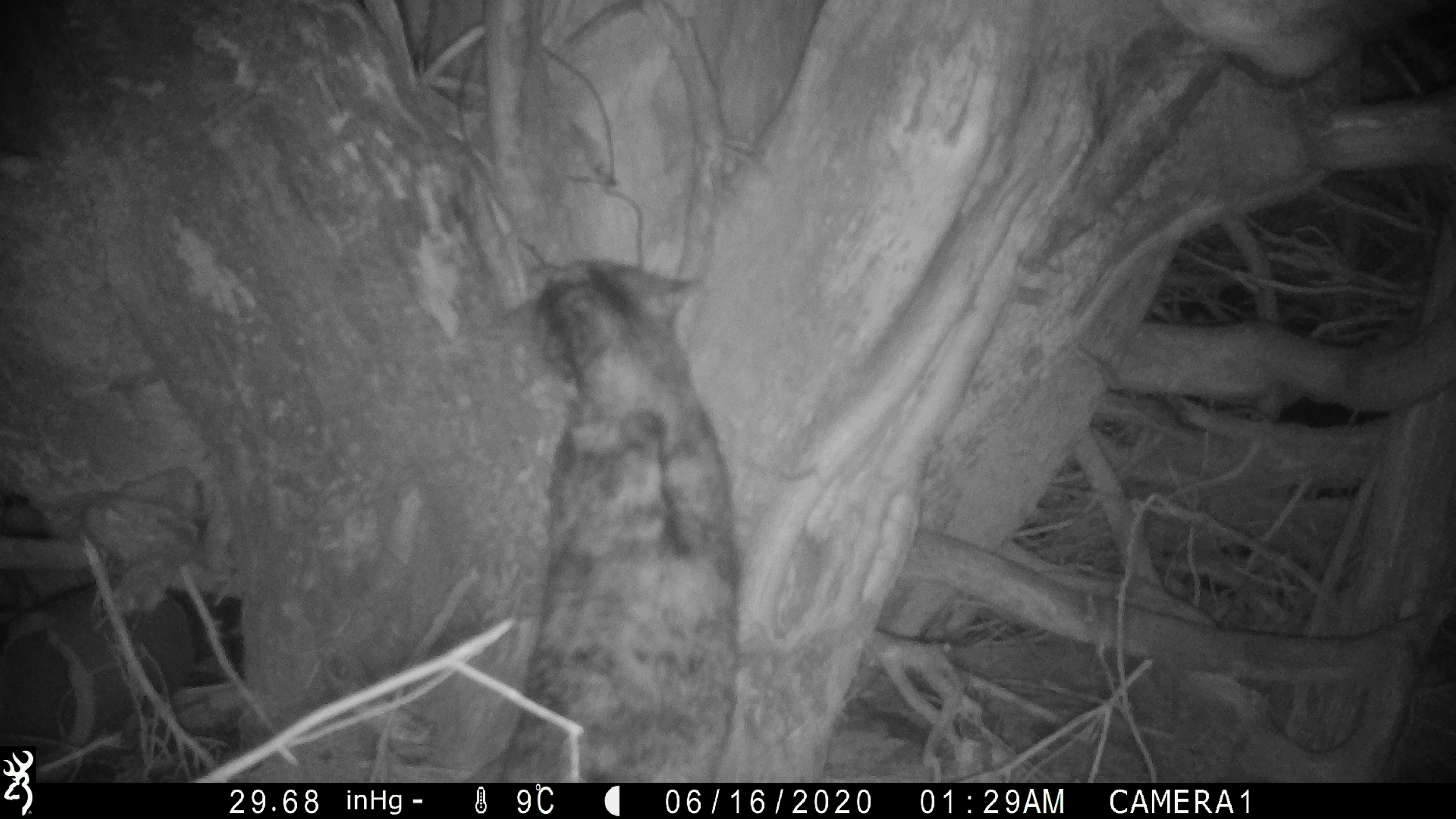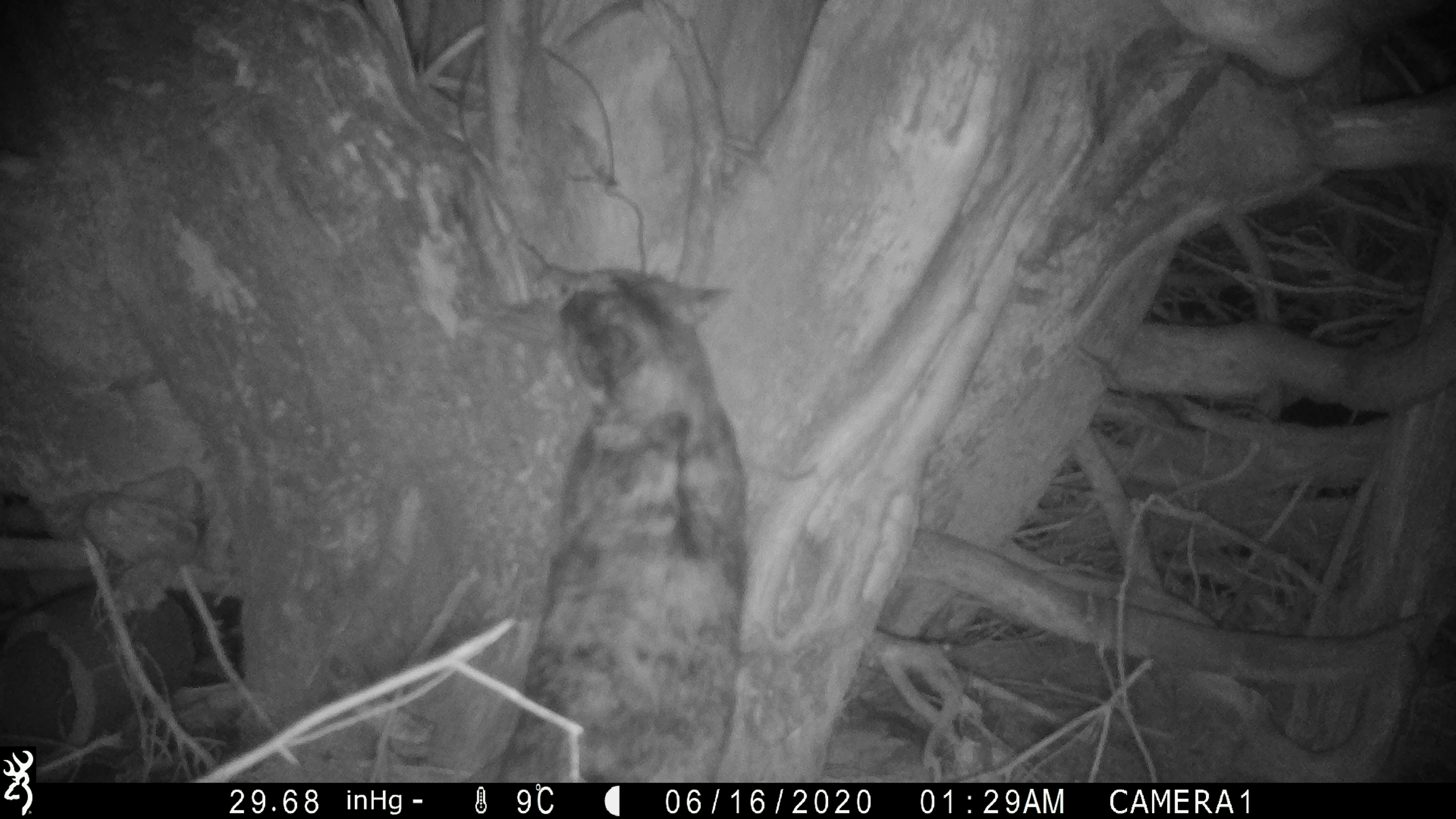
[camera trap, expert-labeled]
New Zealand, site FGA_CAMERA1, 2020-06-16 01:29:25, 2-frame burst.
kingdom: Animalia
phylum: Chordata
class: Mammalia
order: Carnivora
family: Felidae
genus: Felis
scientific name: Felis catus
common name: domestic cat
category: cat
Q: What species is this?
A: Cat (domestic cat) (Felis catus).